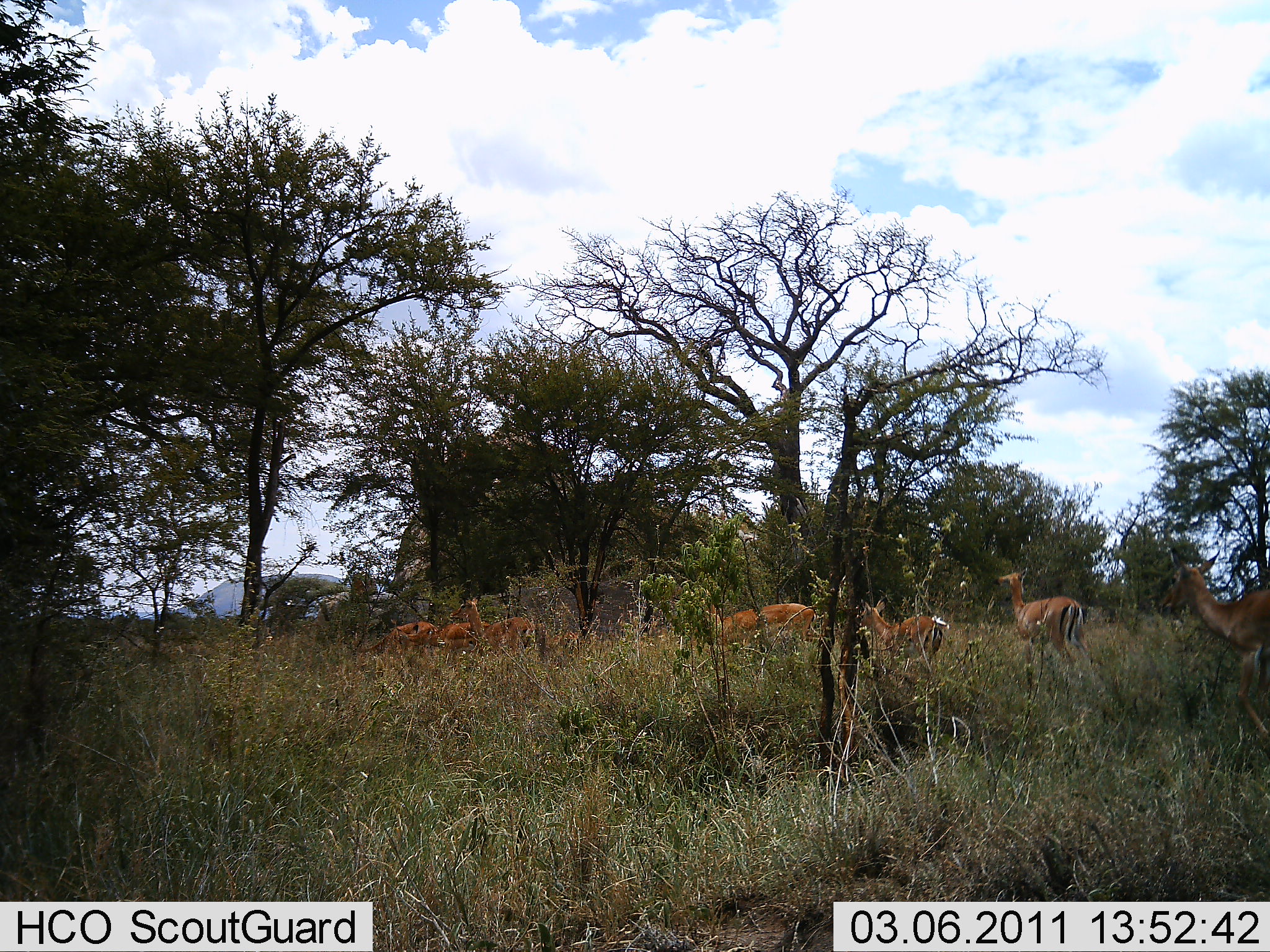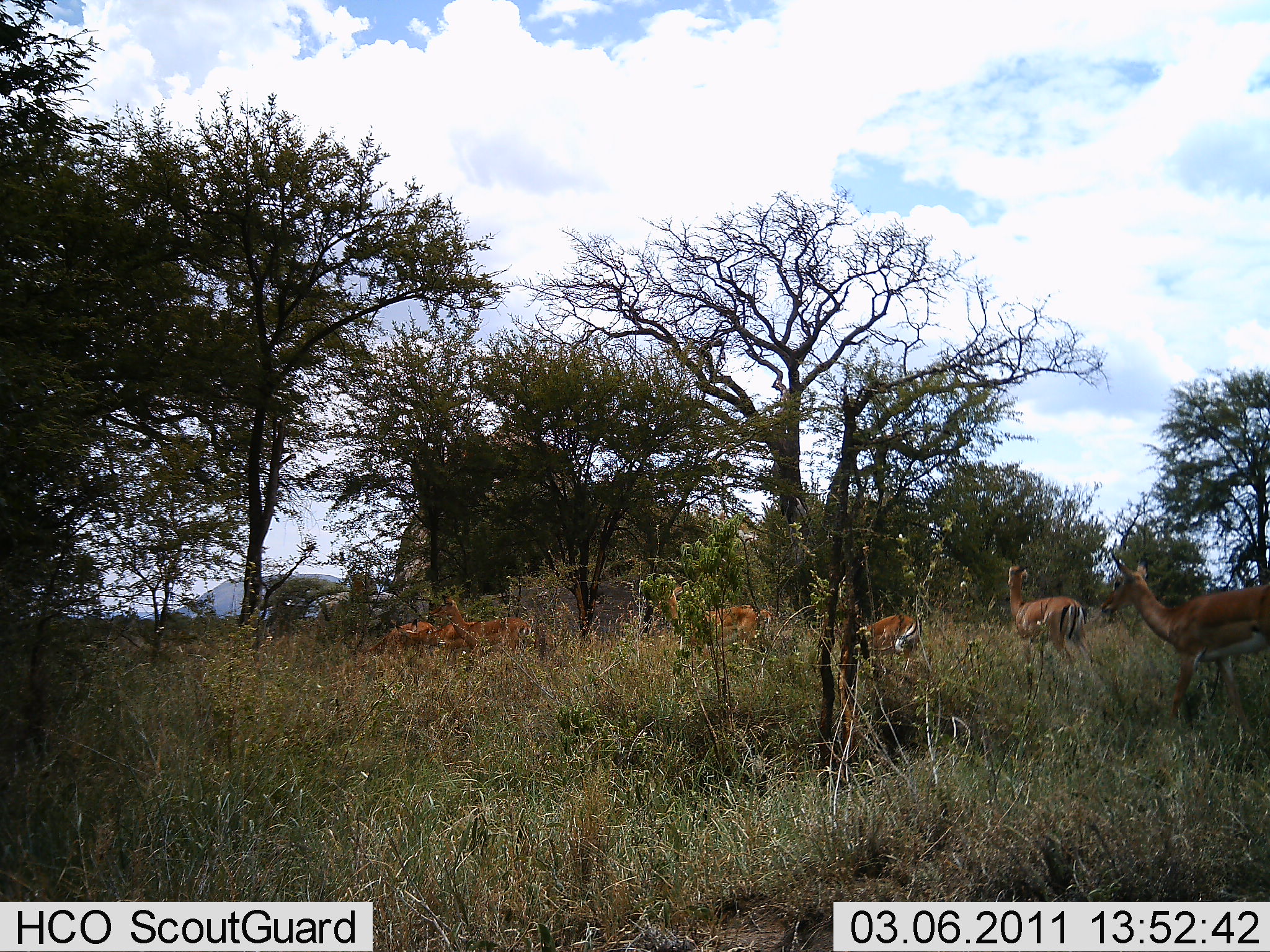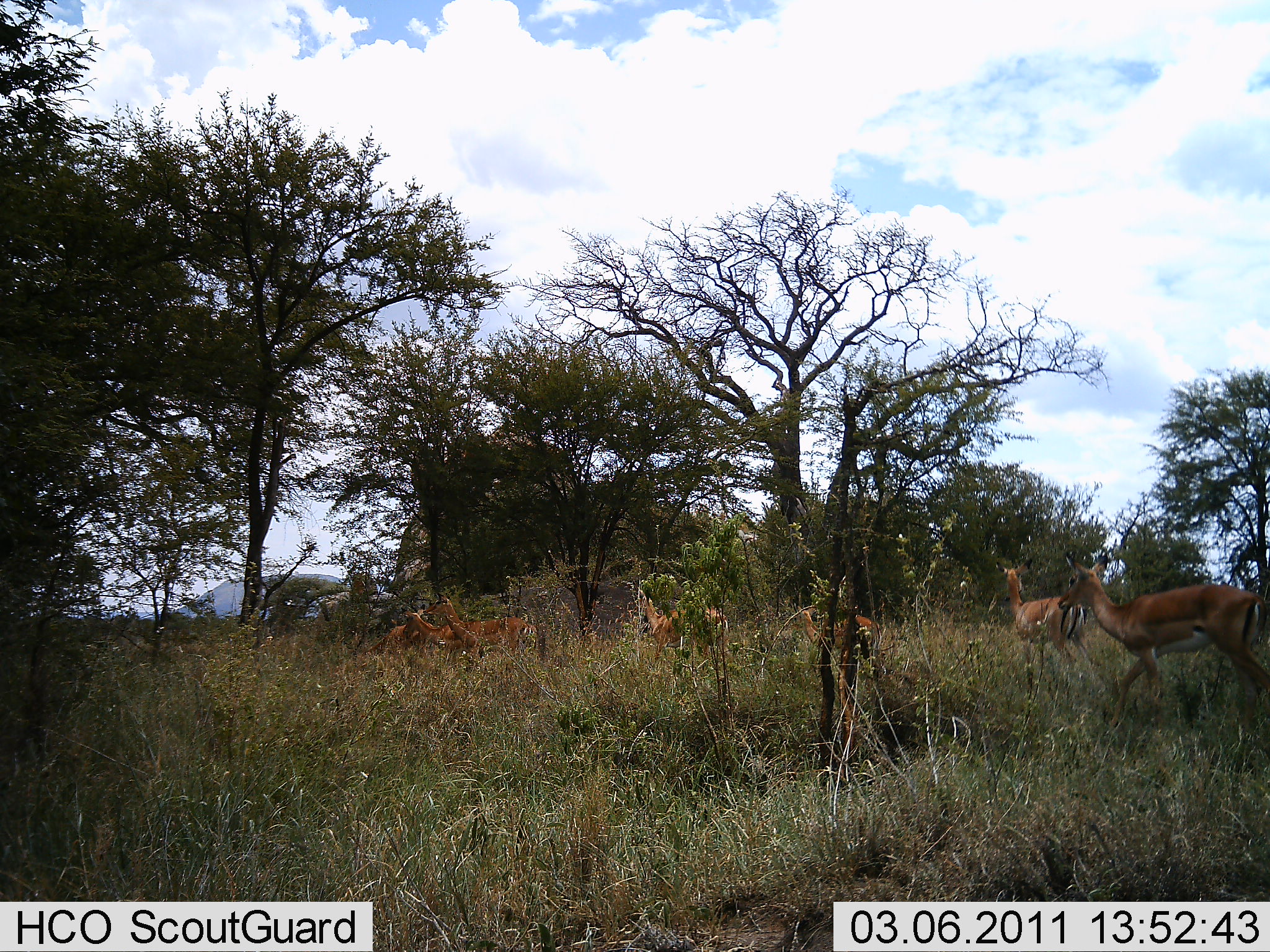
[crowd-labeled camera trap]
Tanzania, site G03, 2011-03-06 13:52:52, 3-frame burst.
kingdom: Animalia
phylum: Chordata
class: Mammalia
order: Artiodactyla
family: Bovidae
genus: Aepyceros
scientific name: Aepyceros melampus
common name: impala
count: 7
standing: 44%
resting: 0%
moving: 78%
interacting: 0%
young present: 22%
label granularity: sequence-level